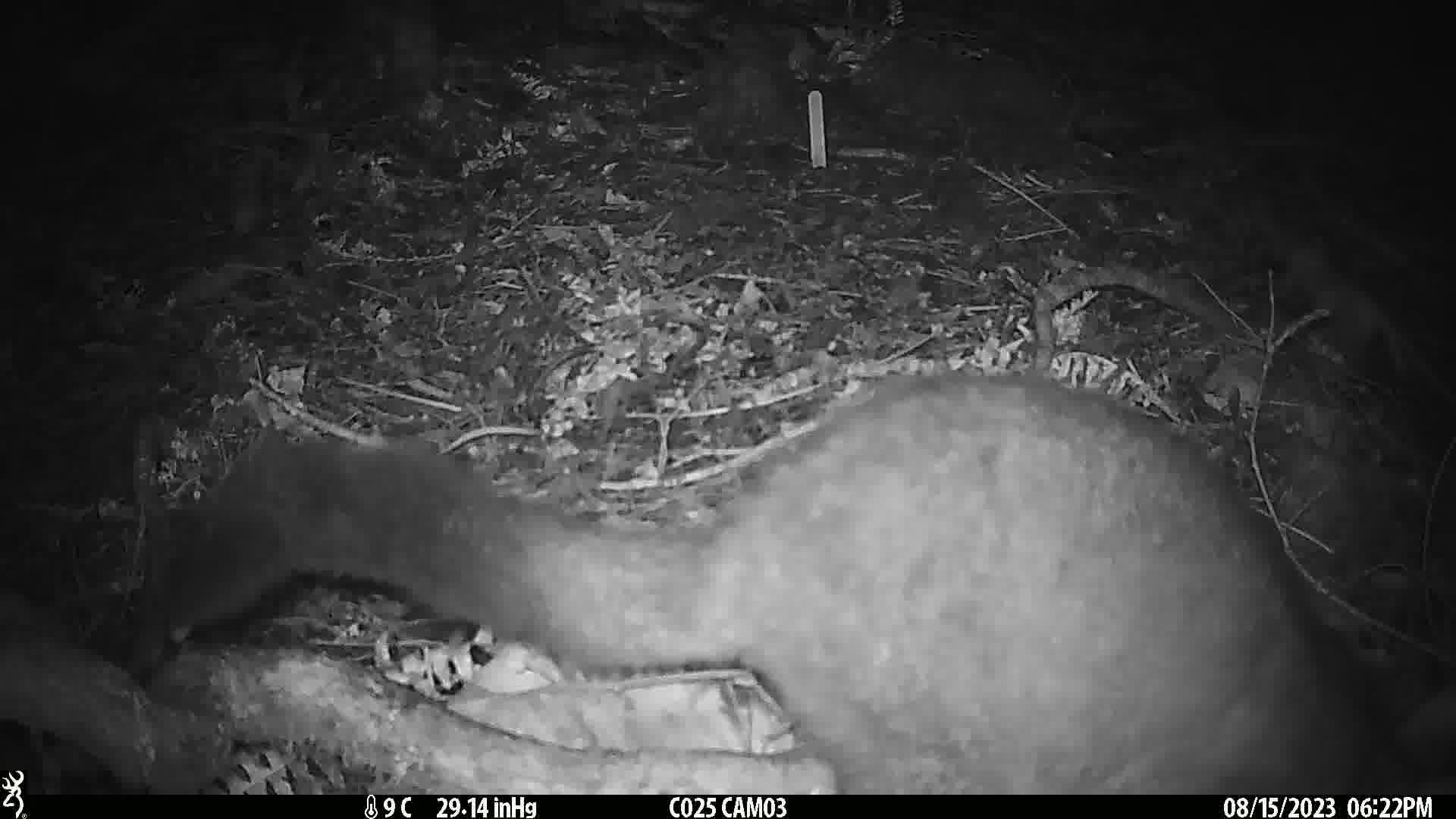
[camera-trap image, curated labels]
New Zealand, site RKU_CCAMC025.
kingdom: Animalia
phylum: Chordata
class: Mammalia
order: Diprotodontia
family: Phalangeridae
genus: Trichosurus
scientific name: Trichosurus vulpecula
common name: common brushtail possum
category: possum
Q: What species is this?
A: Possum (common brushtail possum) (Trichosurus vulpecula).